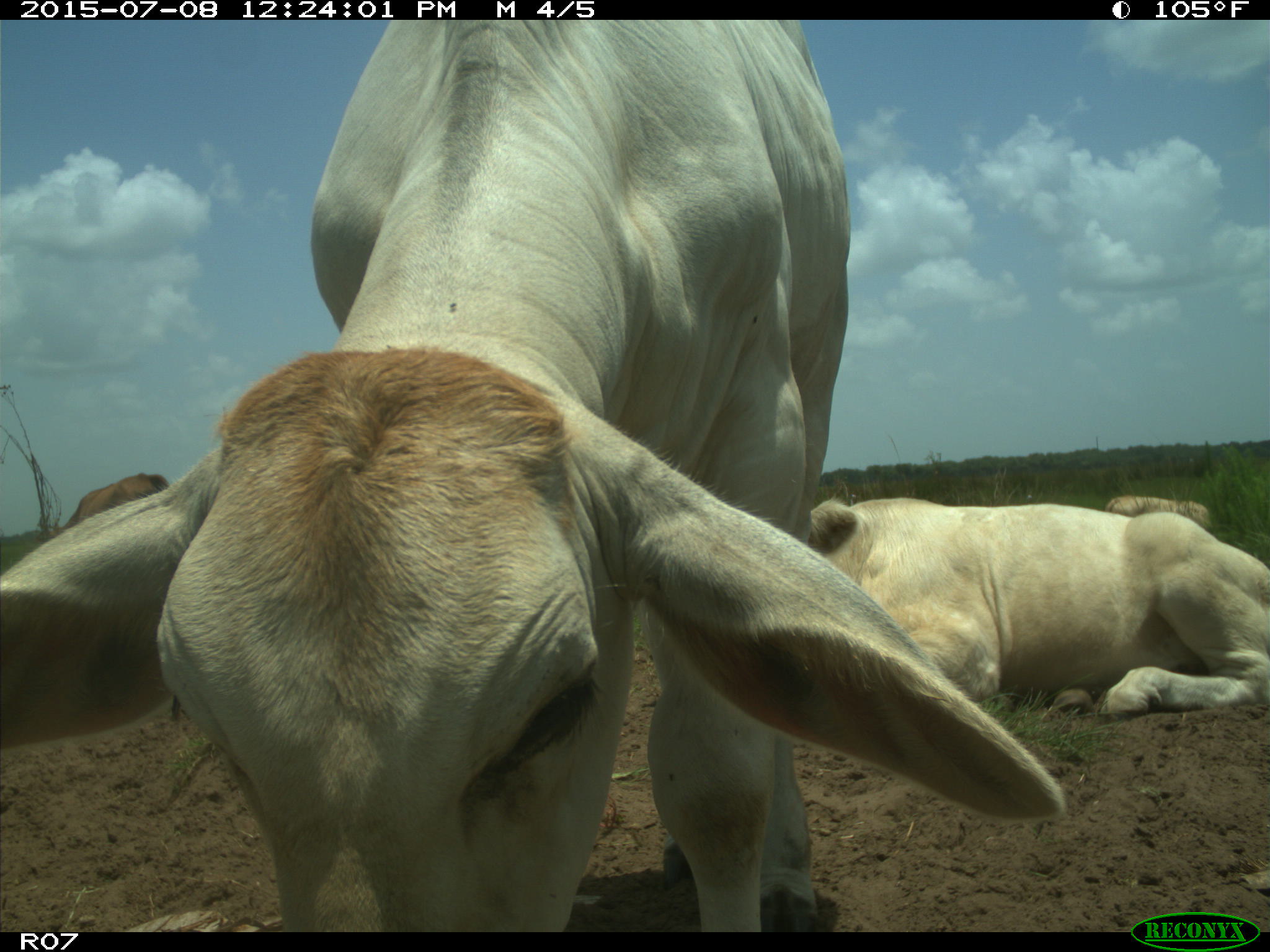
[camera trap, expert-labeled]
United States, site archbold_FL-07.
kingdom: Animalia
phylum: Chordata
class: Mammalia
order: Artiodactyla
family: Bovidae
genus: Bos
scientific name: Bos taurus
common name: domestic cow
Bos taurus (domestic cow).